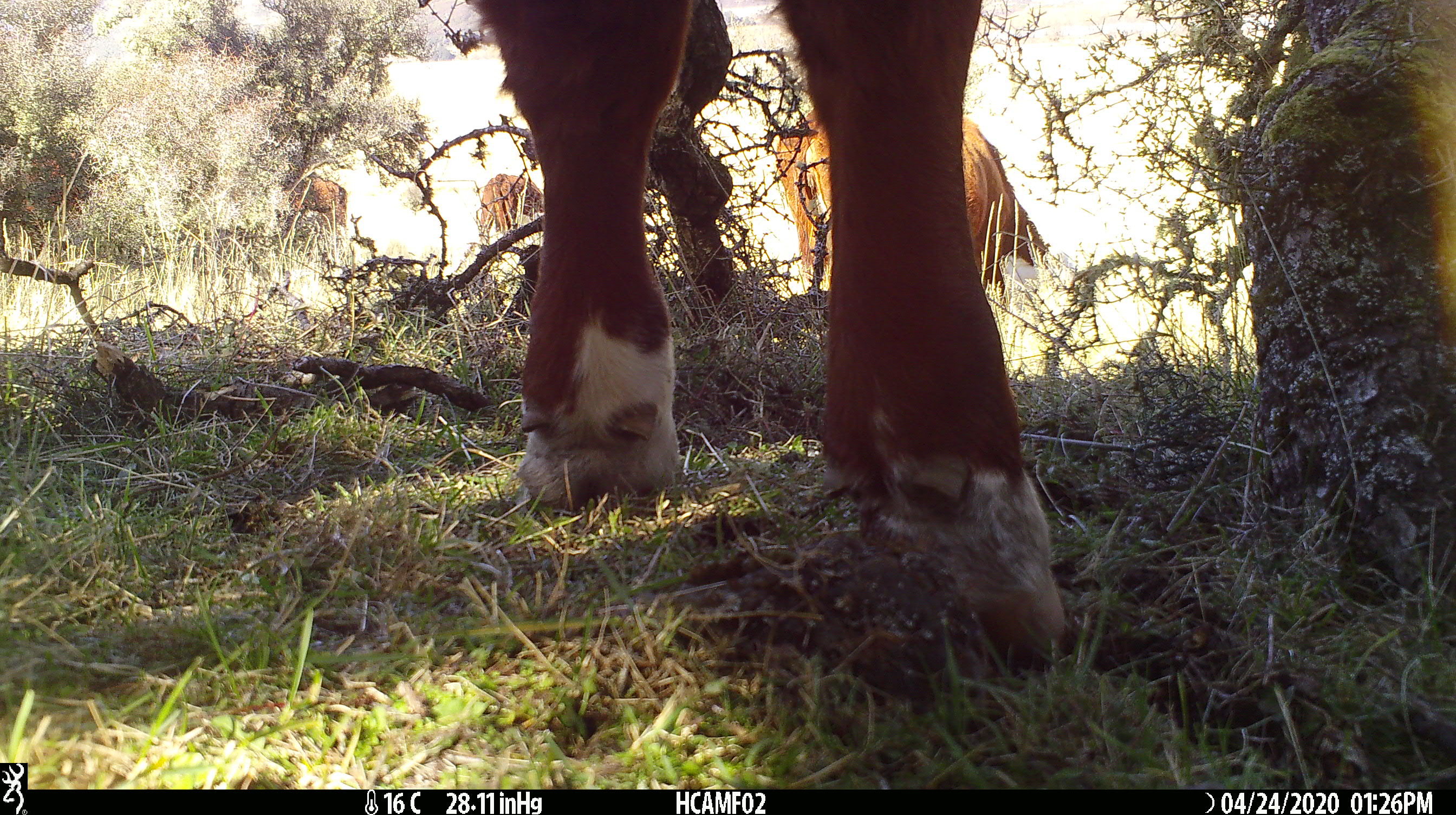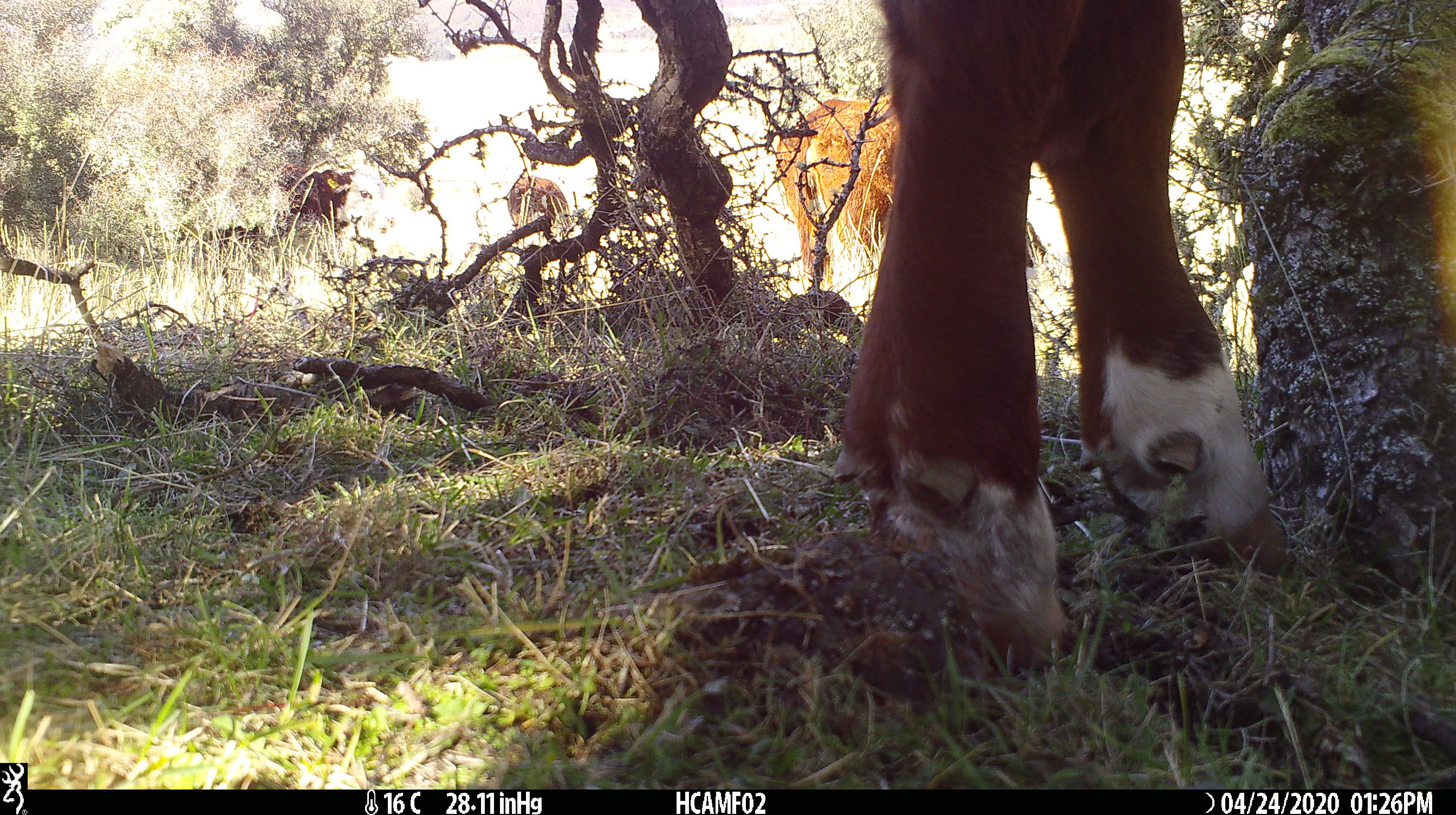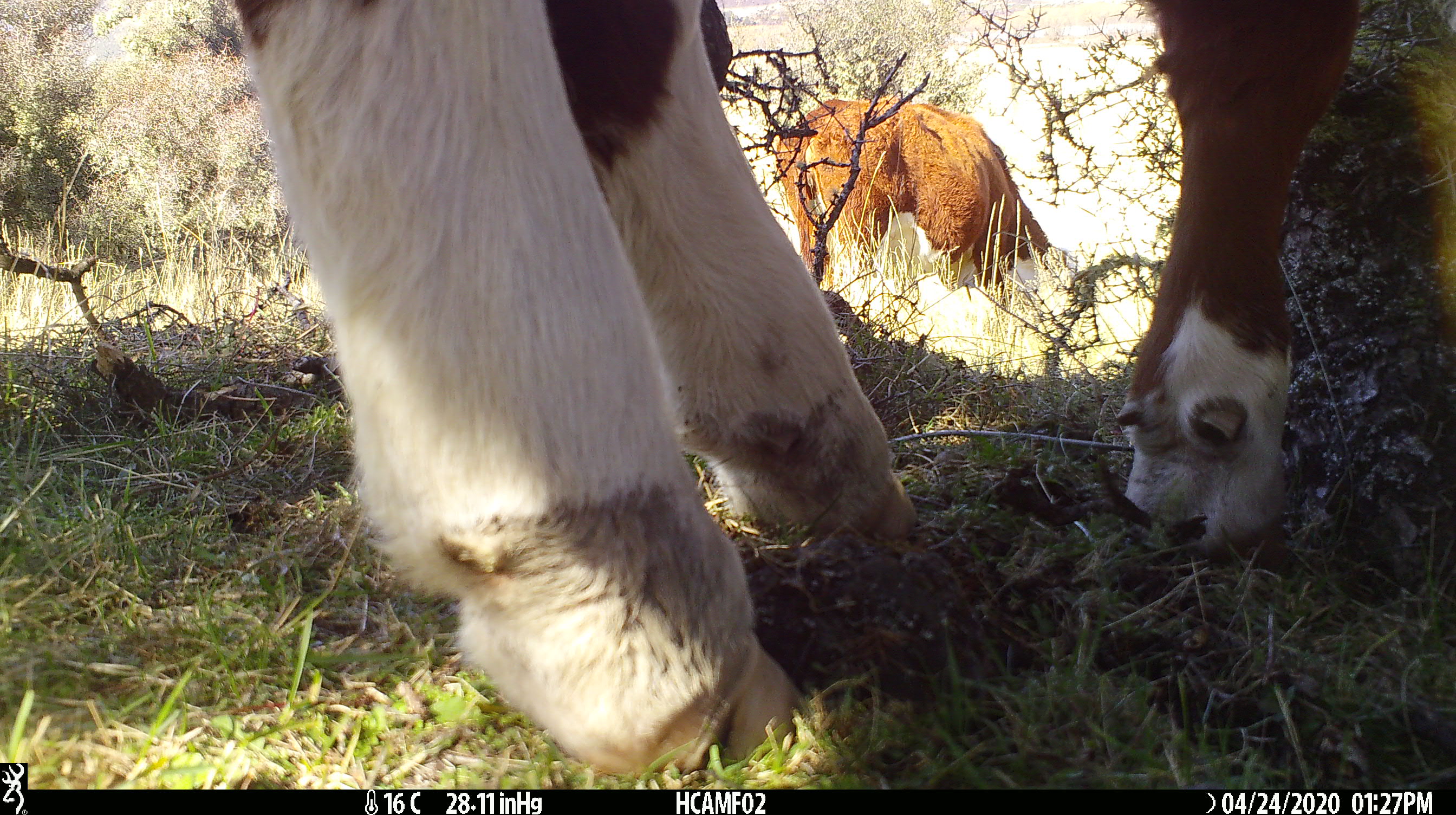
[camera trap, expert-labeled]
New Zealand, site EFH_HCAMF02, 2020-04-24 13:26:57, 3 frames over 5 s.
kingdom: Animalia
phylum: Chordata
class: Mammalia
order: Artiodactyla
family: Bovidae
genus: Bos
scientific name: Bos taurus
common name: domestic cow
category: cow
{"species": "cow (domestic cow) (Bos taurus)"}